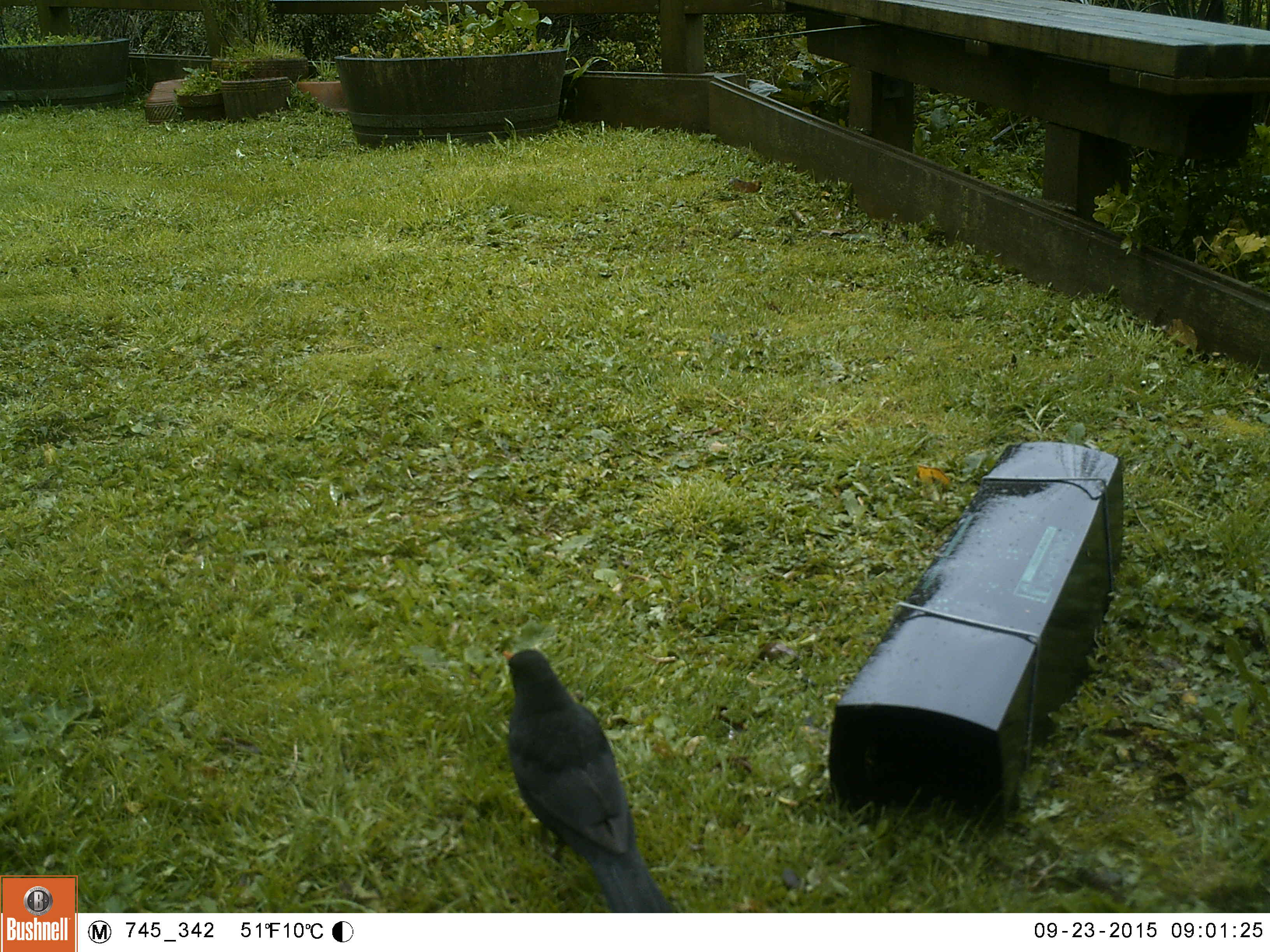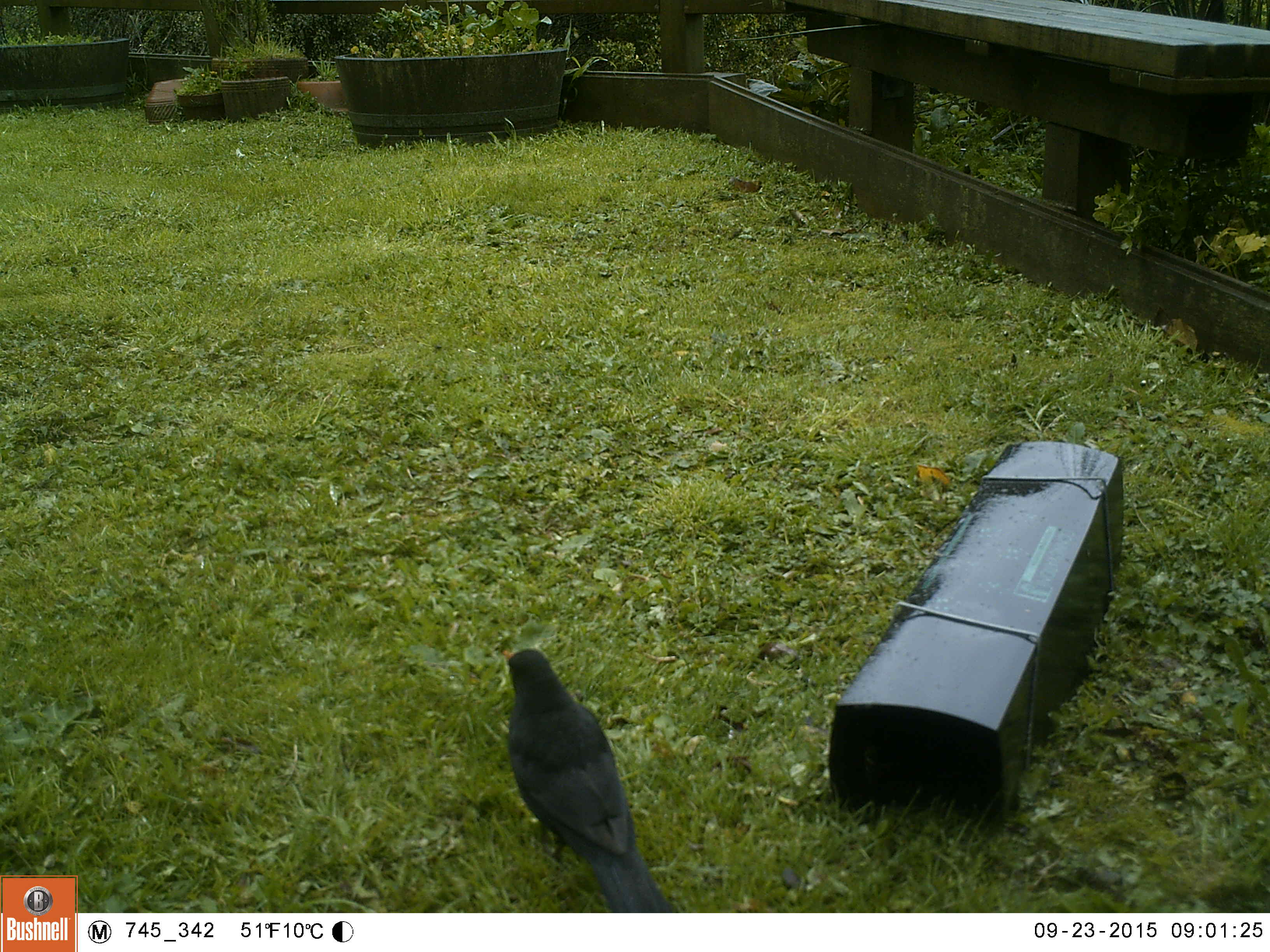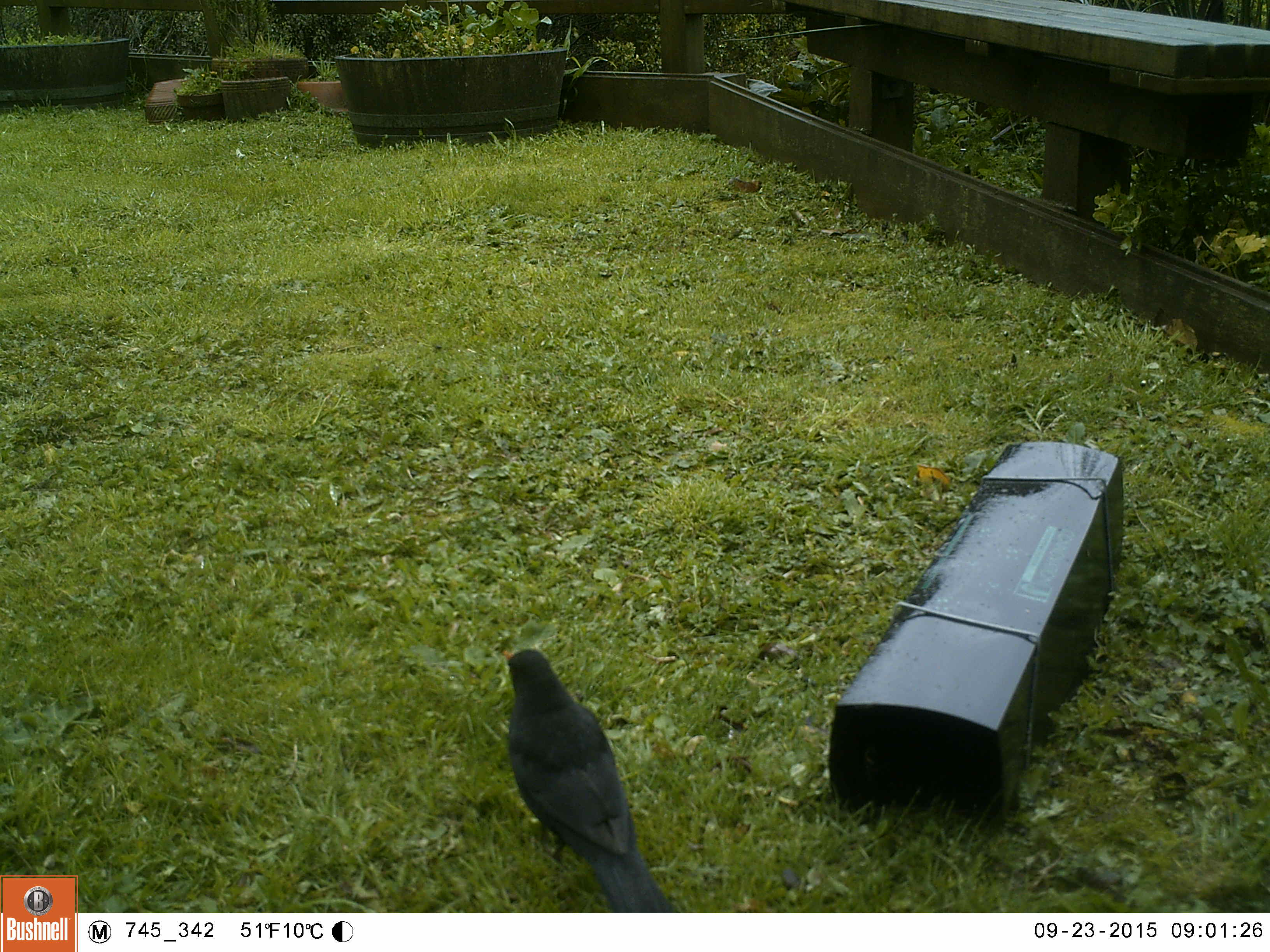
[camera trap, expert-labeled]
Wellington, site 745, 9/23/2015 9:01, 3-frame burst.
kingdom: Animalia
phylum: Chordata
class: Aves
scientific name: Aves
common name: bird